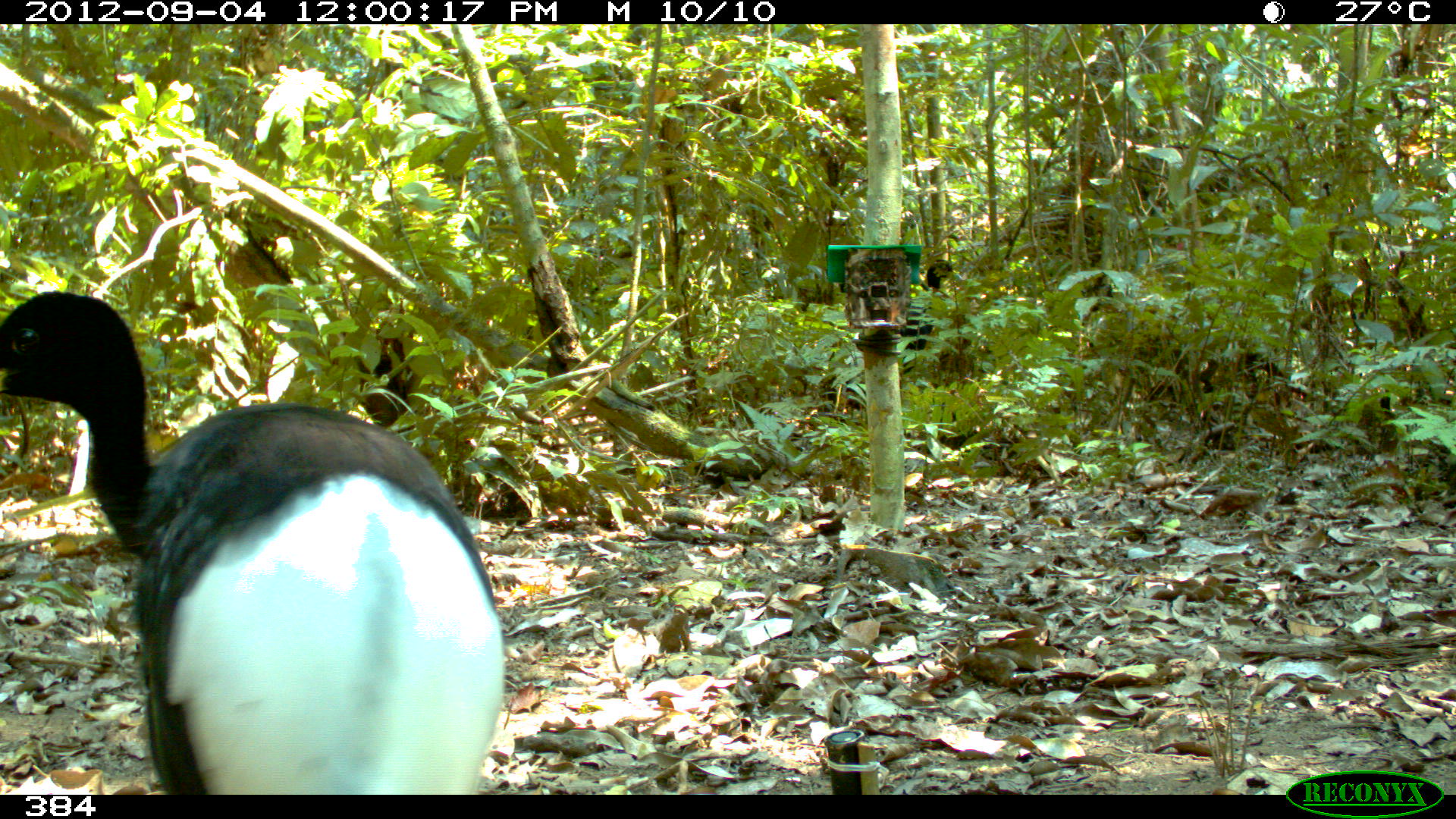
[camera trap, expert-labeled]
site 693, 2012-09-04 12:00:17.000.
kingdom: Animalia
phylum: Chordata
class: Aves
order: Gruiformes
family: Psophiidae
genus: Psophia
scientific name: Psophia leucoptera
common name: pale-winged trumpeter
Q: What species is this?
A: Psophia leucoptera (pale-winged trumpeter).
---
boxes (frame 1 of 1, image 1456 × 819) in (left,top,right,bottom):
psophia leucoptera: (0,288,506,794); (901,259,964,375)